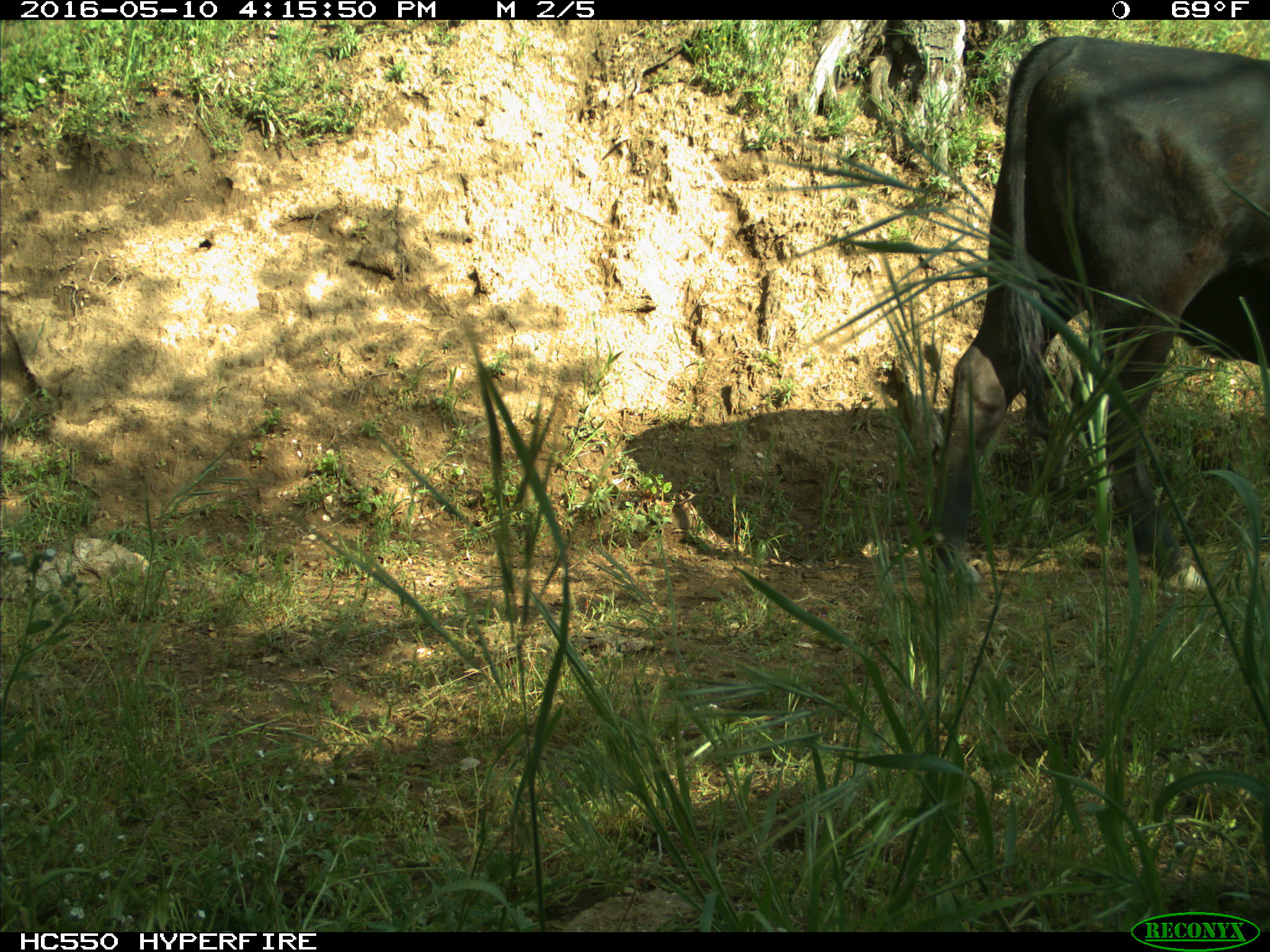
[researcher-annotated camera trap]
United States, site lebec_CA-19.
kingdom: Animalia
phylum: Chordata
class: Mammalia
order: Artiodactyla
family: Bovidae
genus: Bos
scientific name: Bos taurus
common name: domestic cow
Bos taurus (domestic cow).